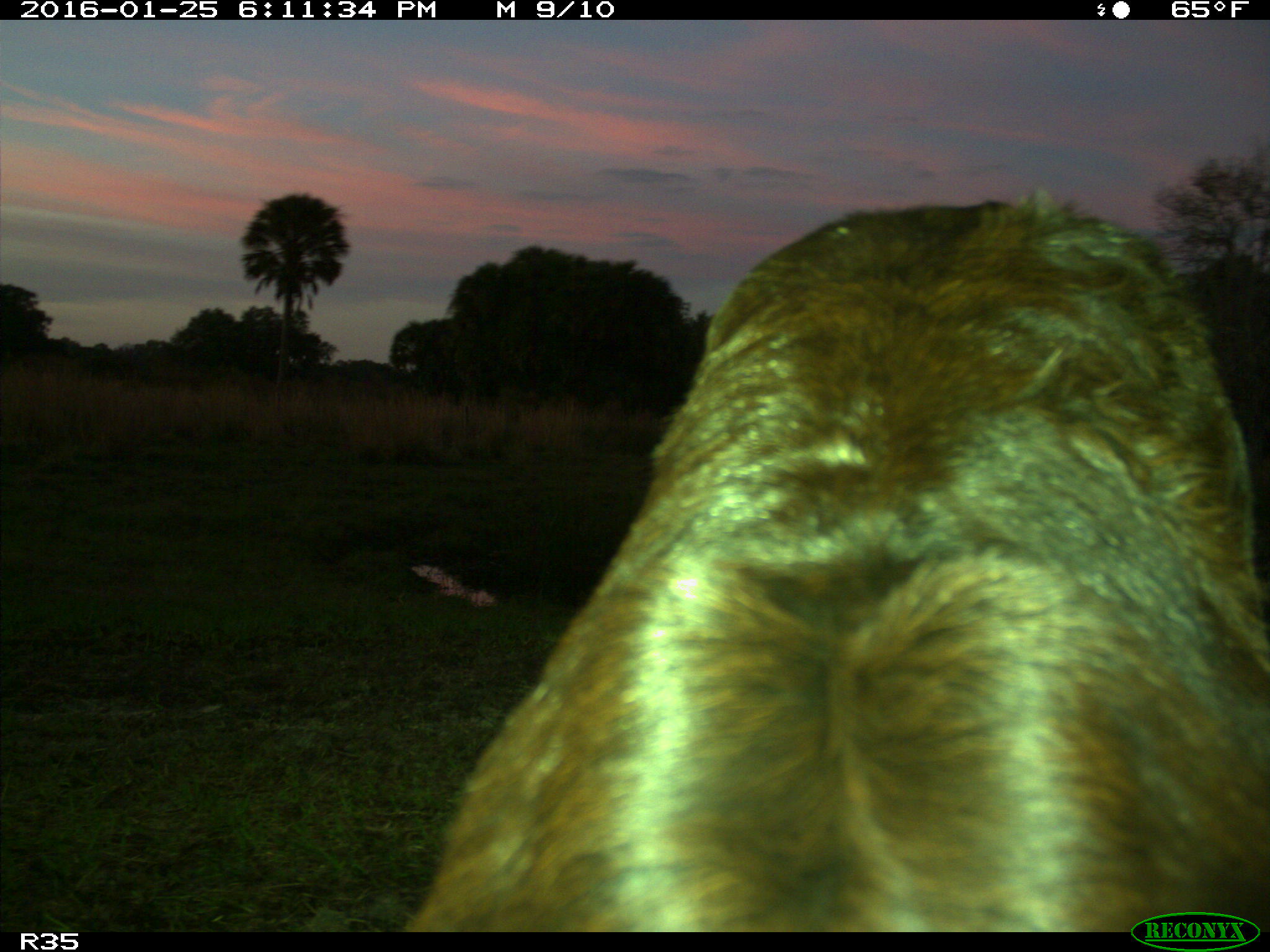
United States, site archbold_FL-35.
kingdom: Animalia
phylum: Chordata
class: Mammalia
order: Artiodactyla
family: Bovidae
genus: Bos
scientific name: Bos taurus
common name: domestic cow